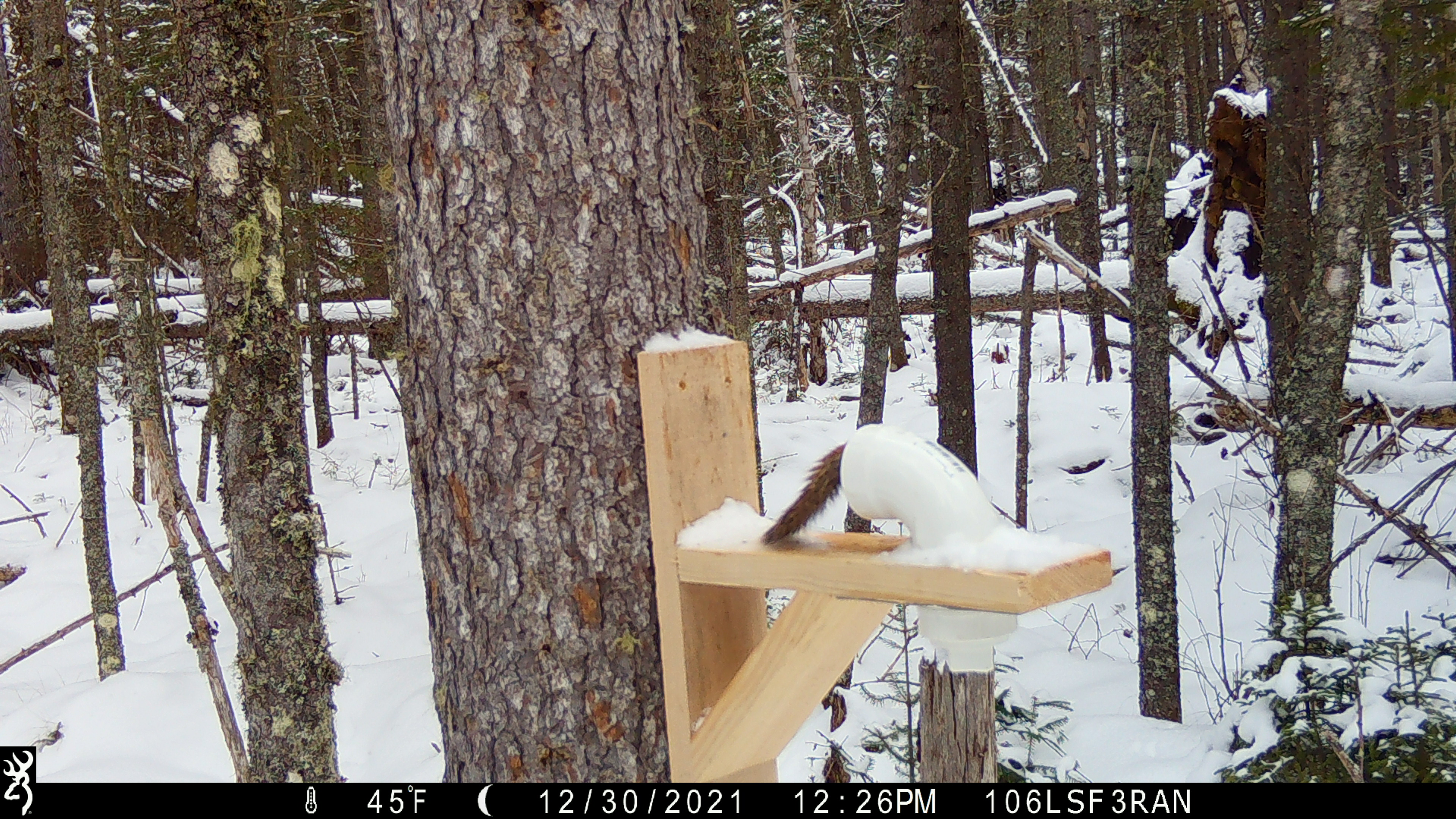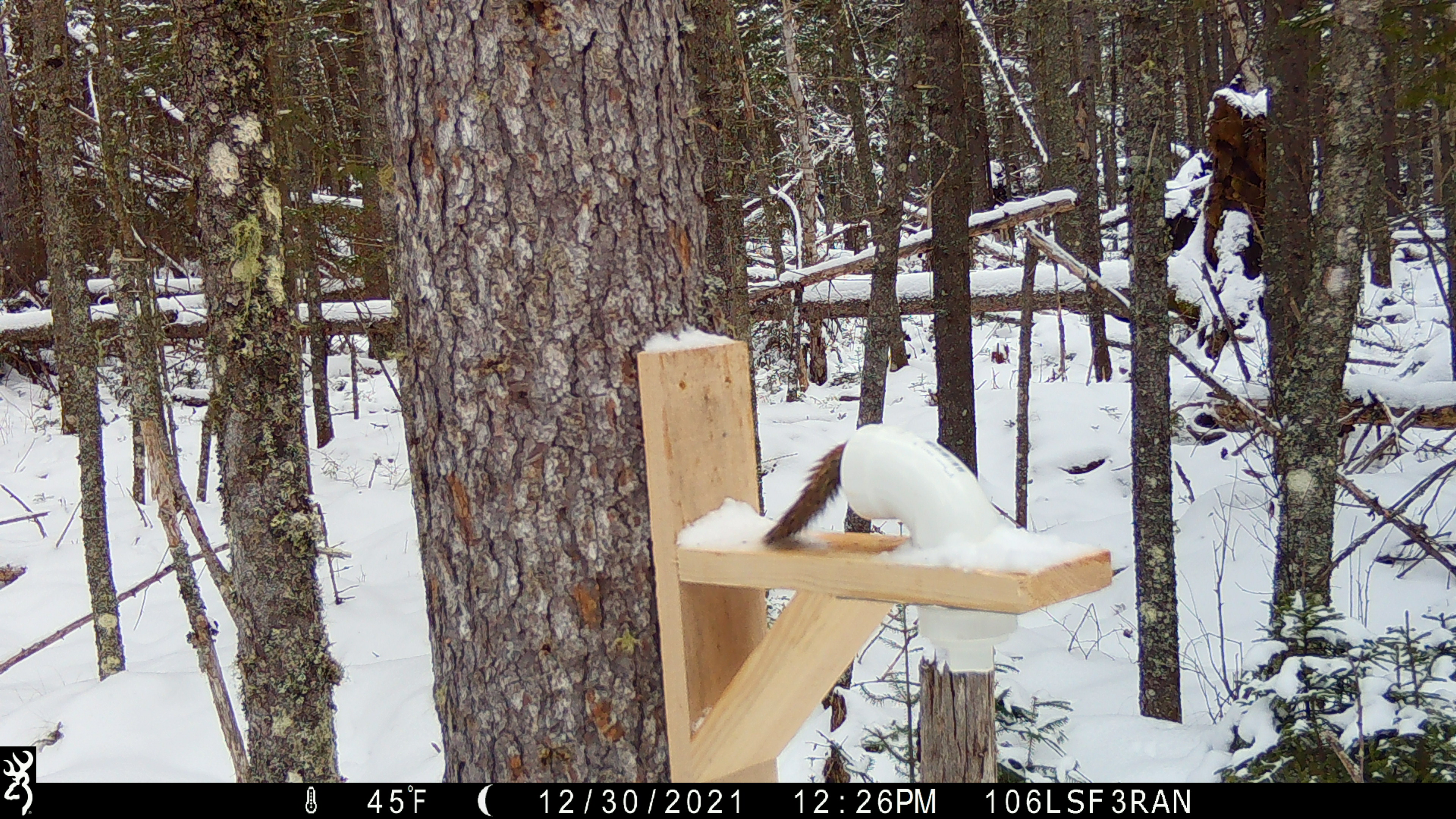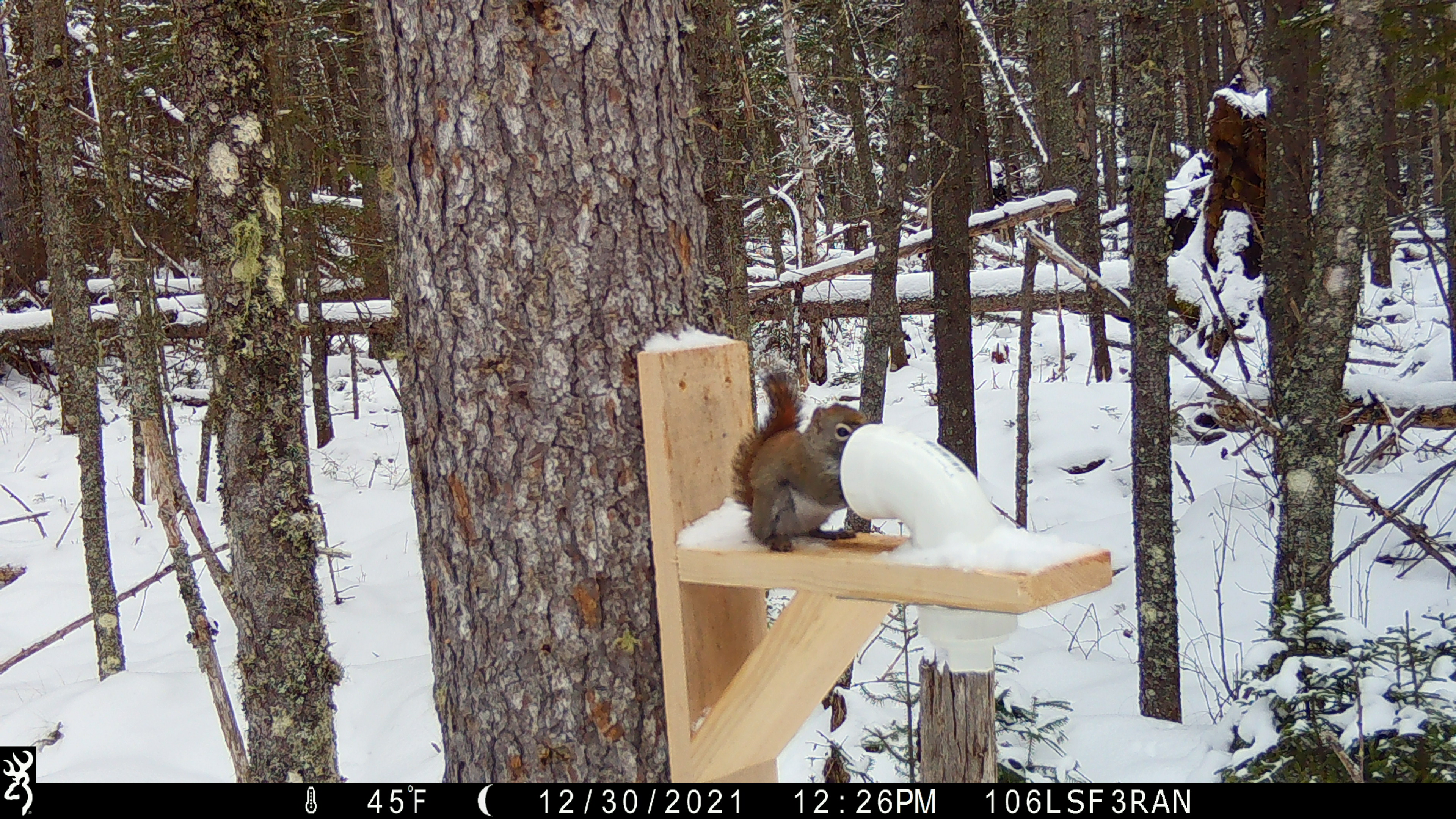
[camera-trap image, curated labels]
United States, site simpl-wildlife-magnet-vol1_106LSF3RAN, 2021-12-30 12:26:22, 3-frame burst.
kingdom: Animalia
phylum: Chordata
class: Mammalia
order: Rodentia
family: Sciuridae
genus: Tamiasciurus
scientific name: Tamiasciurus hudsonicus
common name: red squirrel